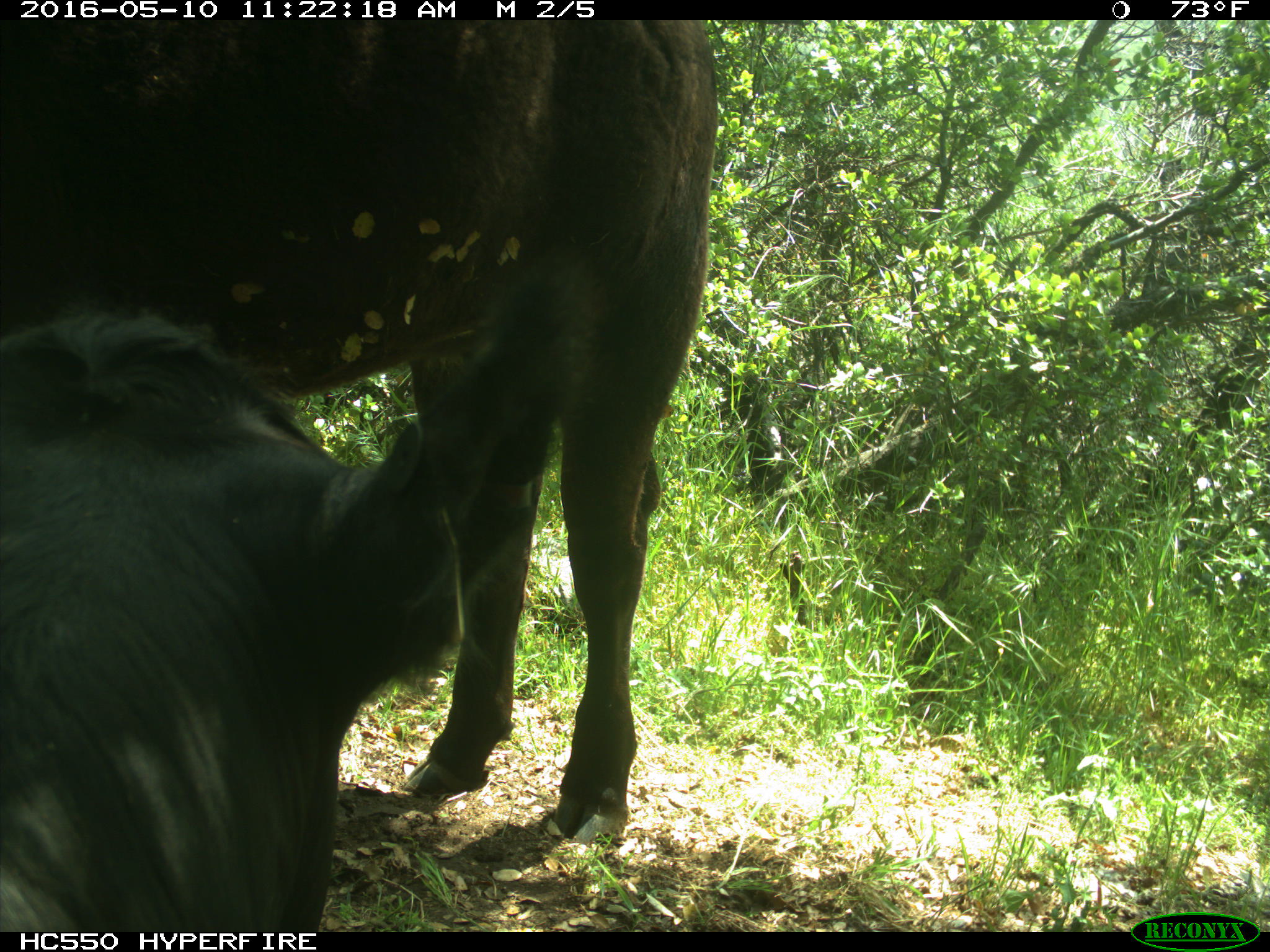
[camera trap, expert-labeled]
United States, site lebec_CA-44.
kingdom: Animalia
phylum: Chordata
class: Mammalia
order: Artiodactyla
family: Bovidae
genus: Bos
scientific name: Bos taurus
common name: domestic cow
Bos taurus (domestic cow).